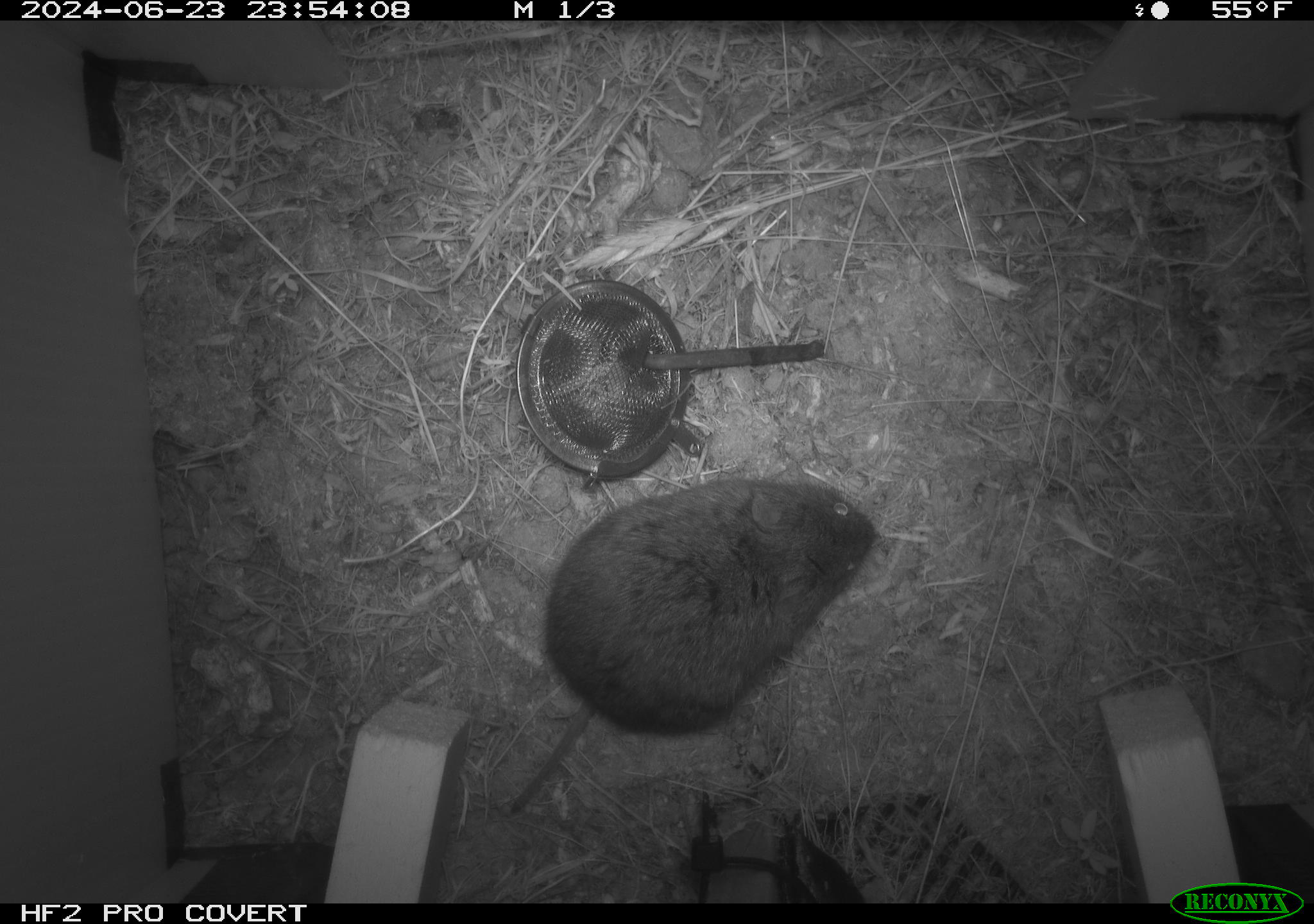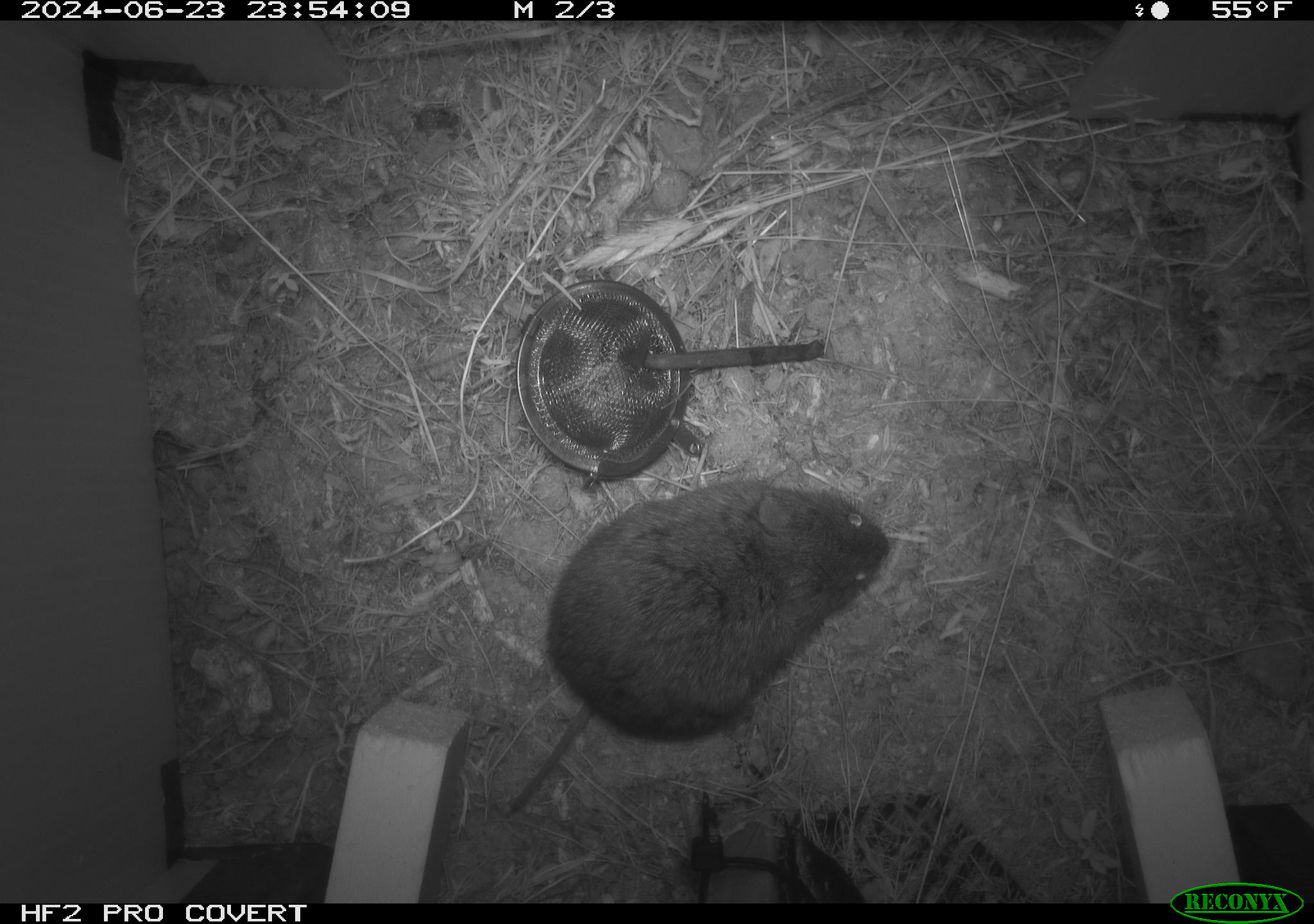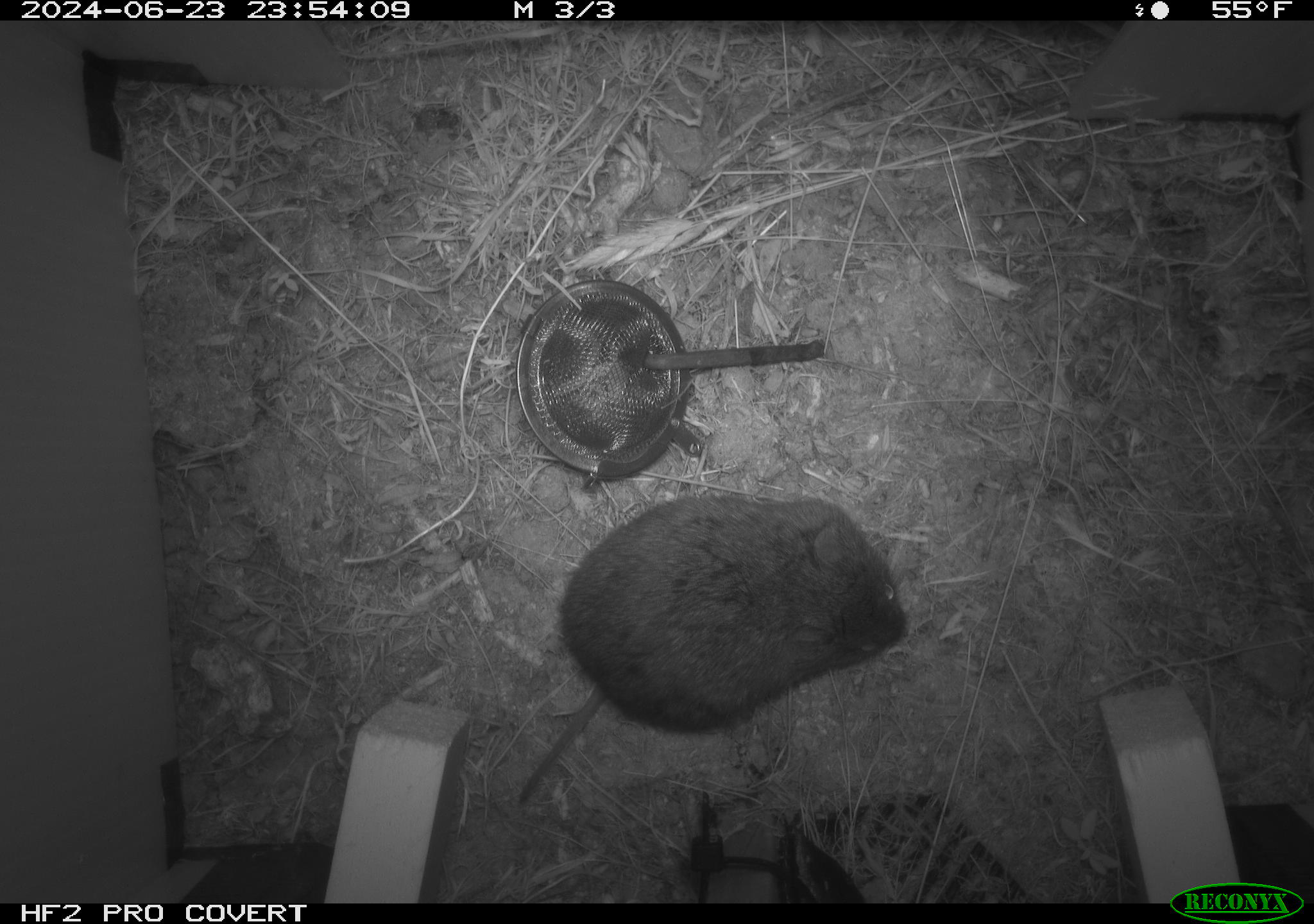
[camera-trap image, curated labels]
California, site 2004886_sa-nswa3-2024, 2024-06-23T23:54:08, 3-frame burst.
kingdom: Animalia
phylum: Chordata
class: Mammalia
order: Rodentia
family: Cricetidae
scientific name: Arvicolinae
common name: voles, lemmings, and muskrats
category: arvicolinae subfamily